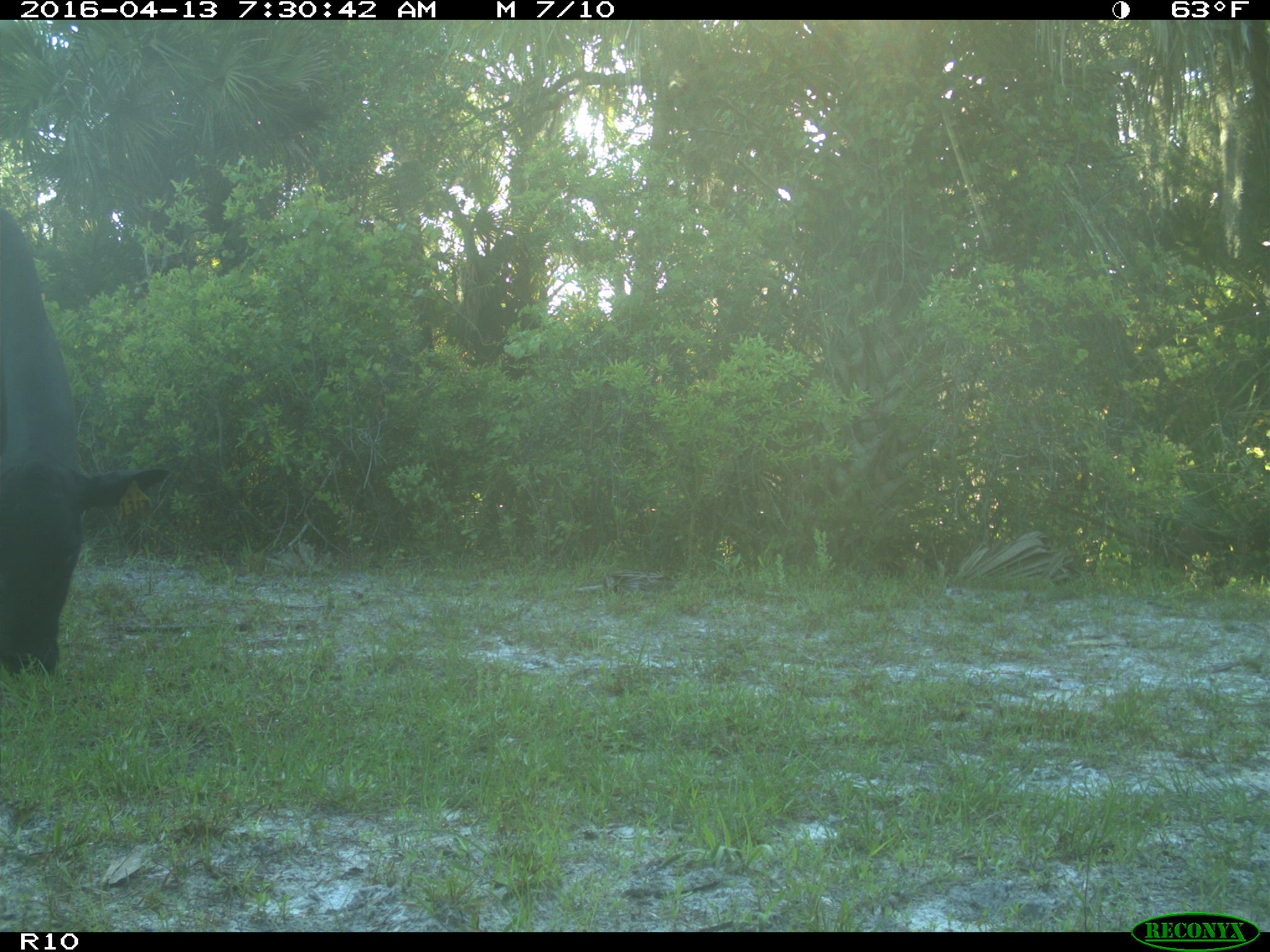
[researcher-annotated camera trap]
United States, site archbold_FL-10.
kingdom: Animalia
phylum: Chordata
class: Mammalia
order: Artiodactyla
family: Bovidae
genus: Bos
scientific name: Bos taurus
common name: domestic cow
Bos taurus (domestic cow).